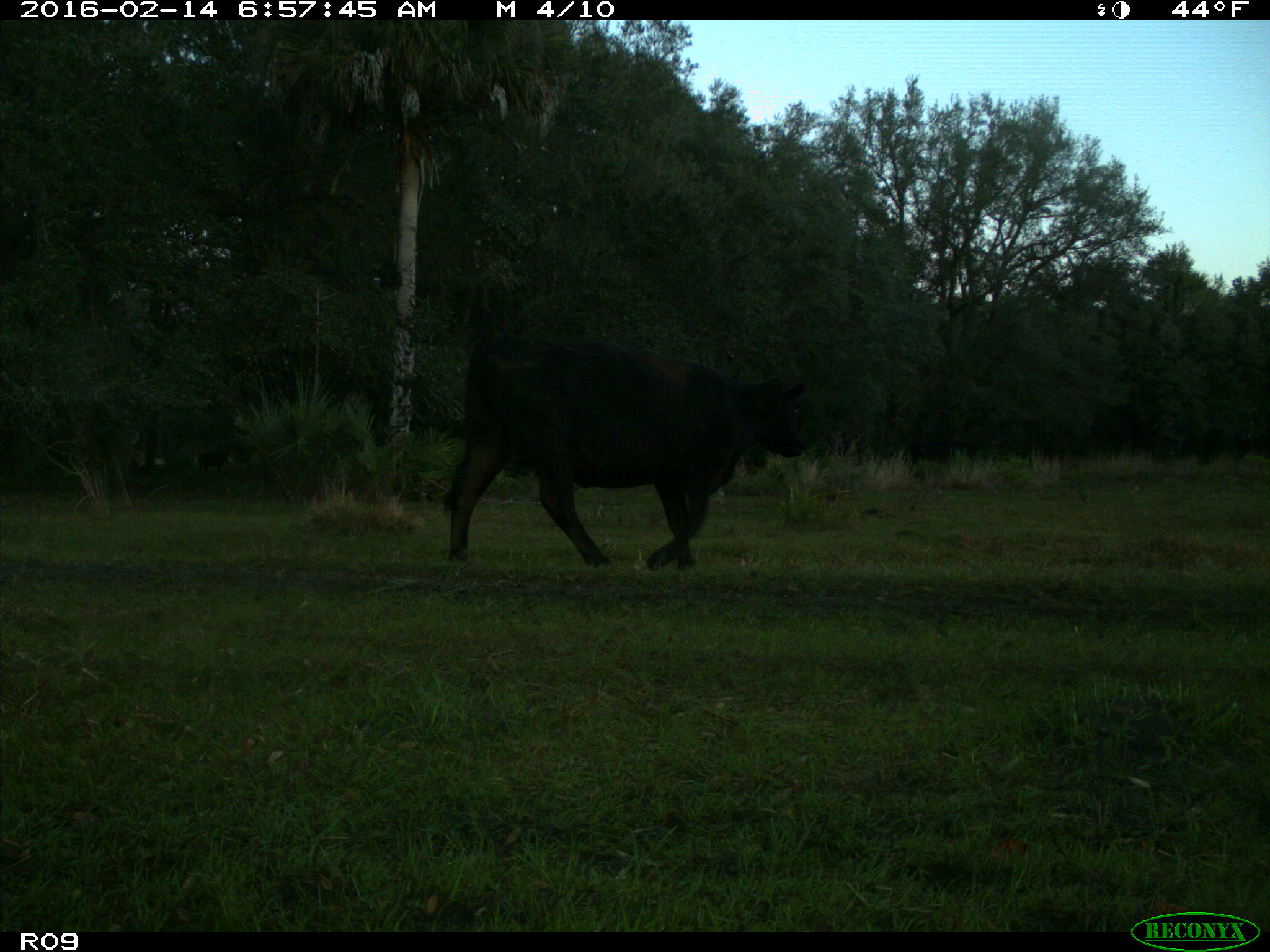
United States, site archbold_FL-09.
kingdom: Animalia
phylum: Chordata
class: Mammalia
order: Artiodactyla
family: Bovidae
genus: Bos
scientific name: Bos taurus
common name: domestic cow